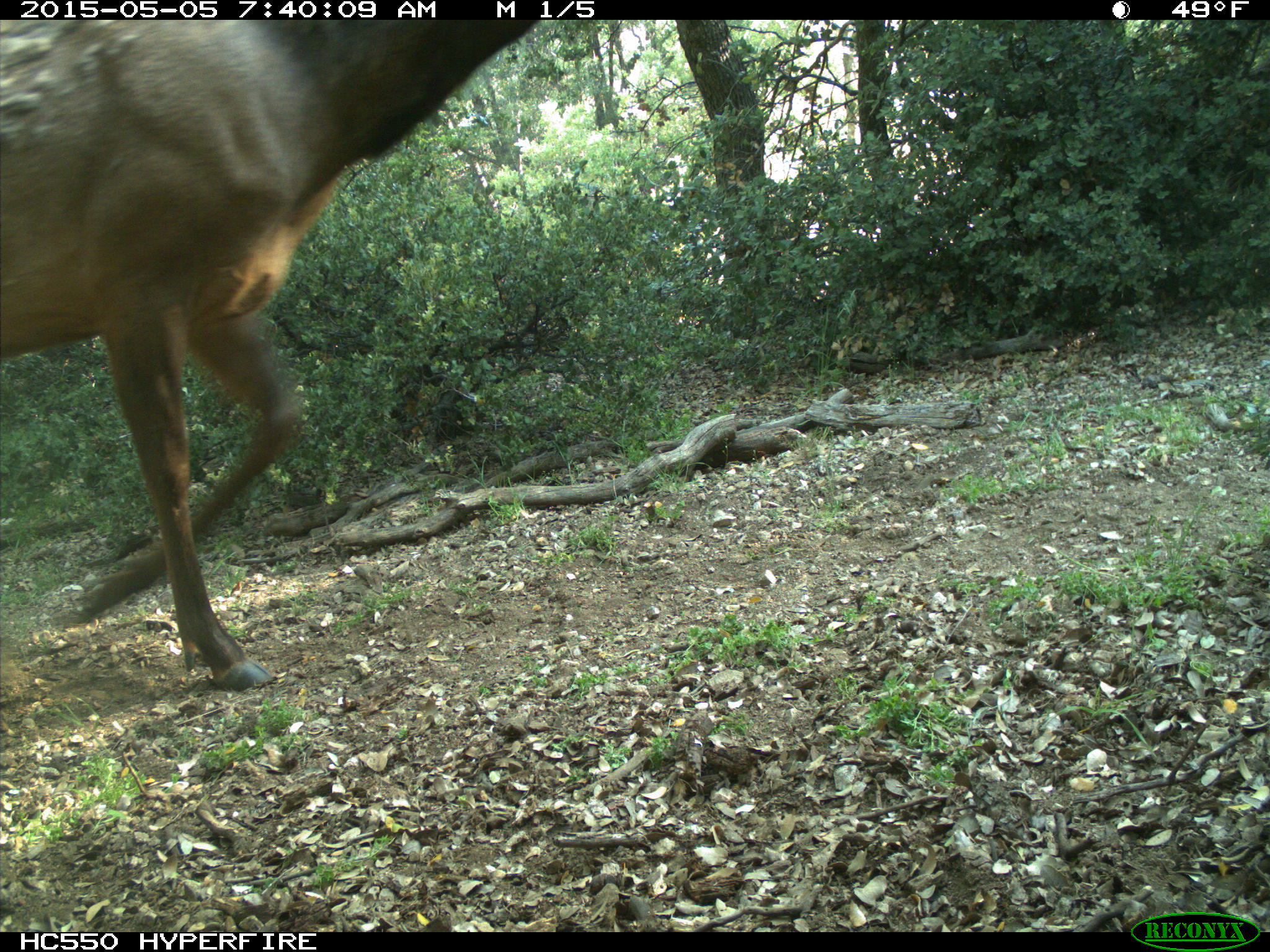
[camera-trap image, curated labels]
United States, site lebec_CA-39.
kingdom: Animalia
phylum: Chordata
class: Mammalia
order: Artiodactyla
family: Cervidae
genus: Cervus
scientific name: Cervus canadensis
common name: elk